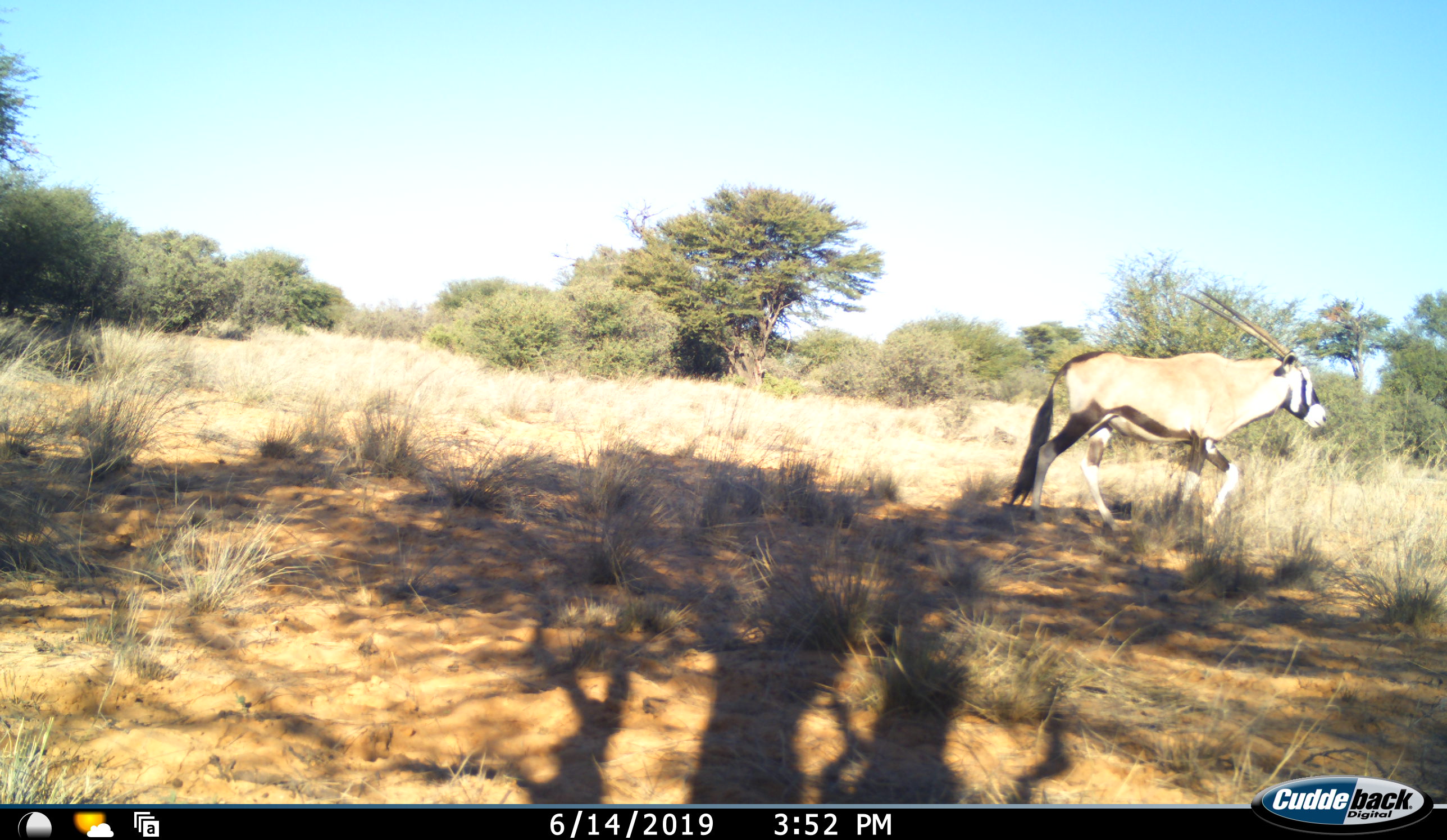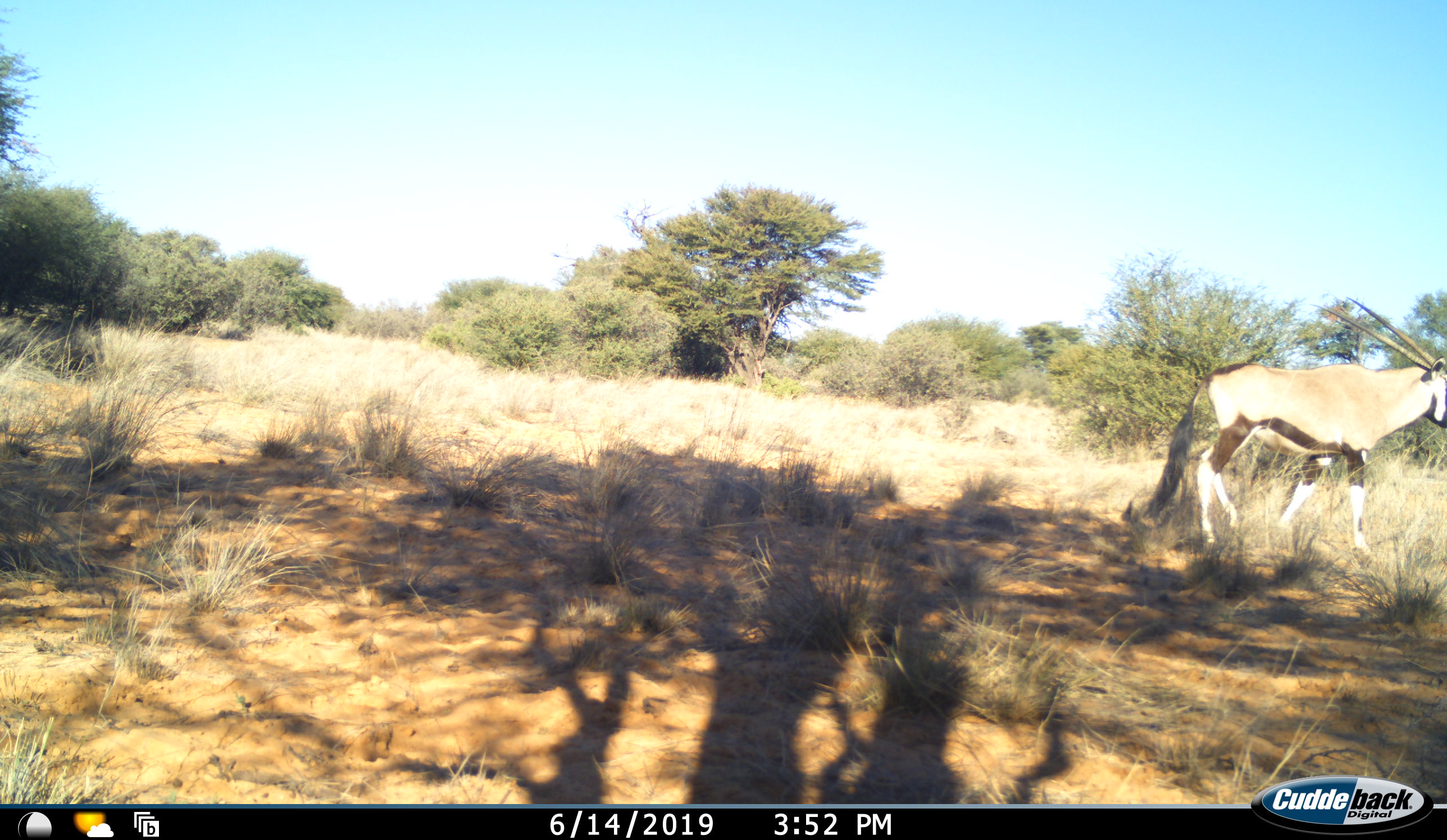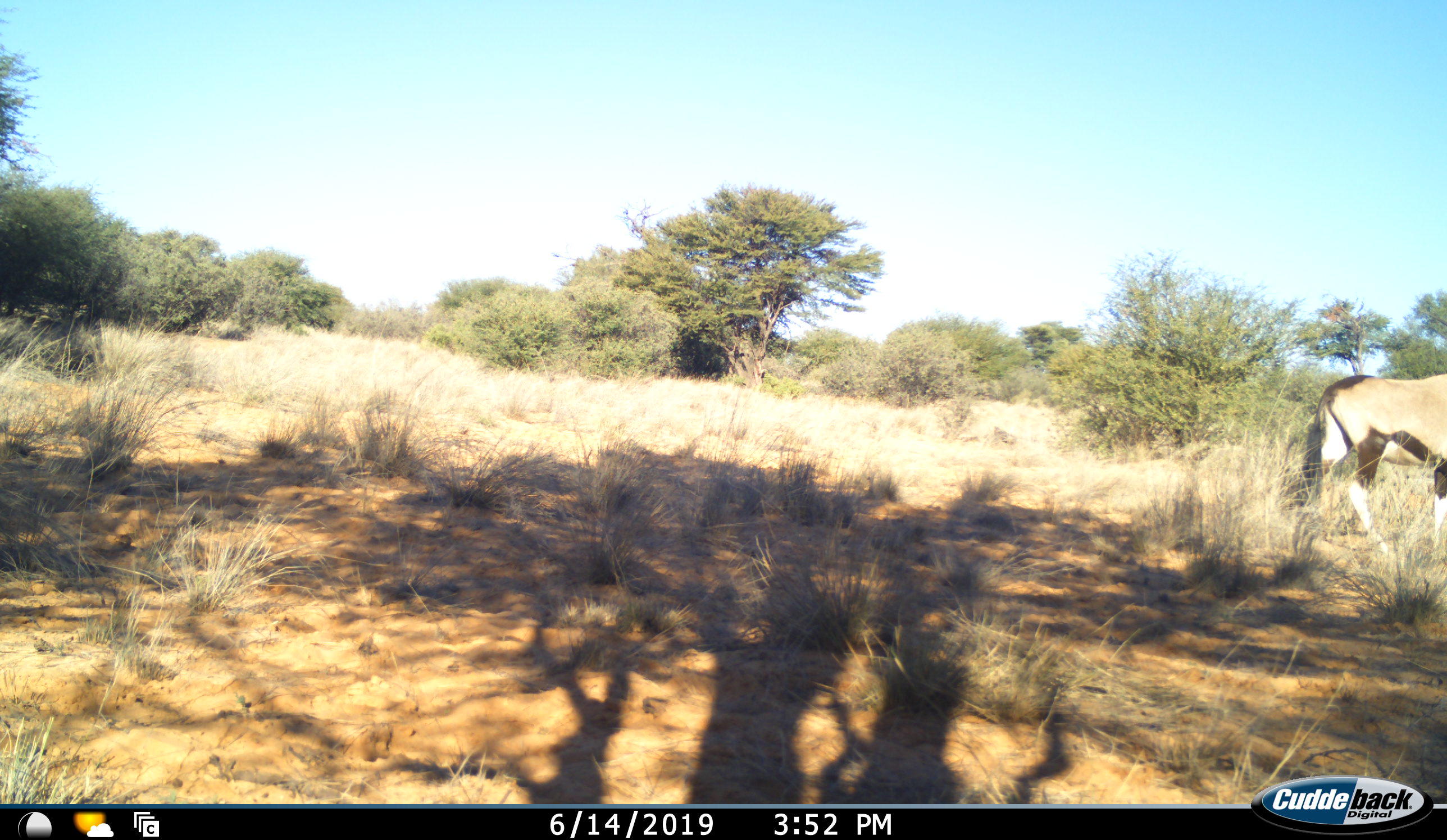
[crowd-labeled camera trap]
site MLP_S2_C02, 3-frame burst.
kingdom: Animalia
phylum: Chordata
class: Mammalia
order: Artiodactyla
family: Bovidae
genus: Oryx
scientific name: Oryx gazella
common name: gemsbok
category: oryx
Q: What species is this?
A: Oryx (gemsbok) (Oryx gazella).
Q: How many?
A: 1.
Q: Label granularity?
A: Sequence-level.